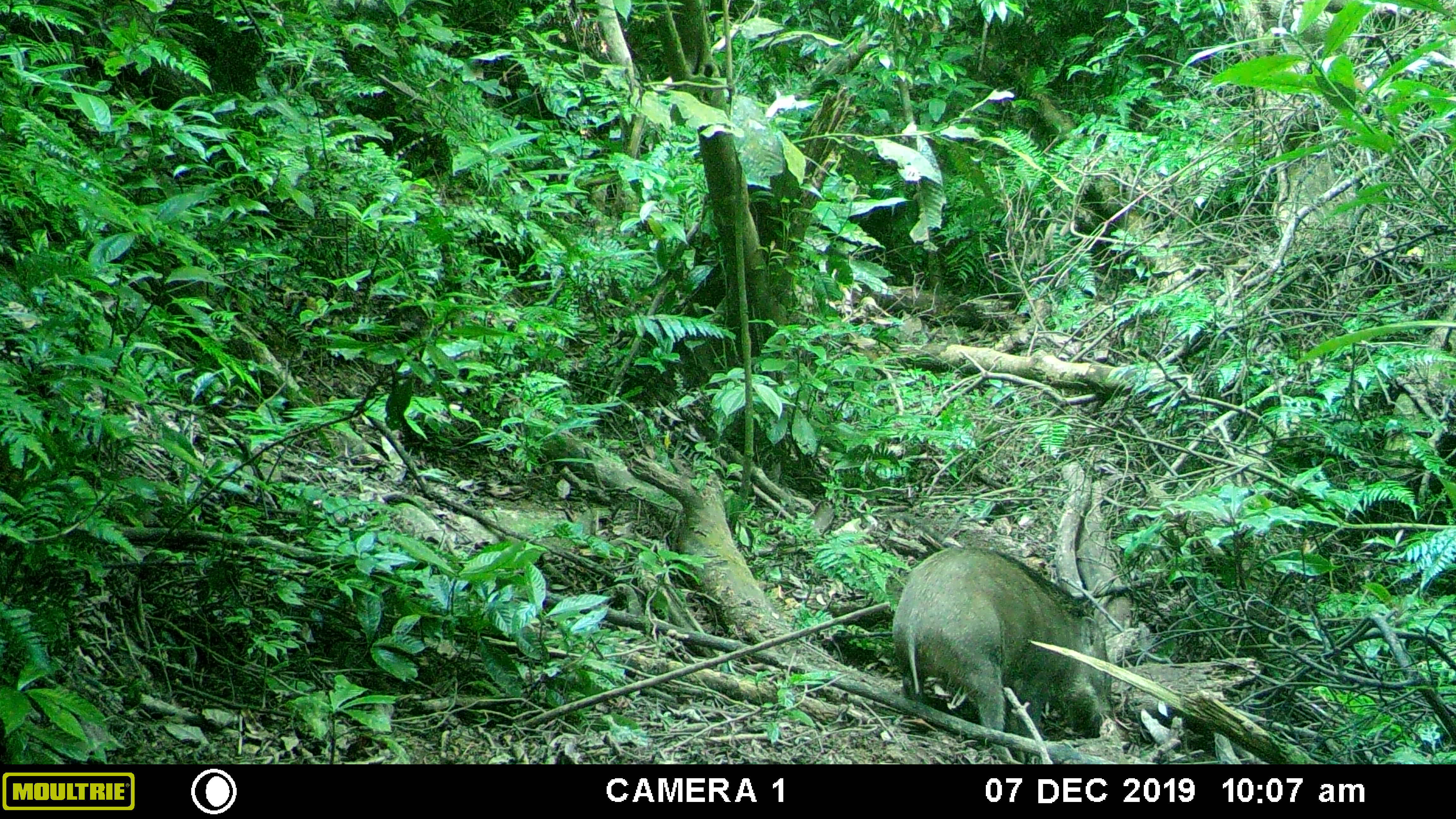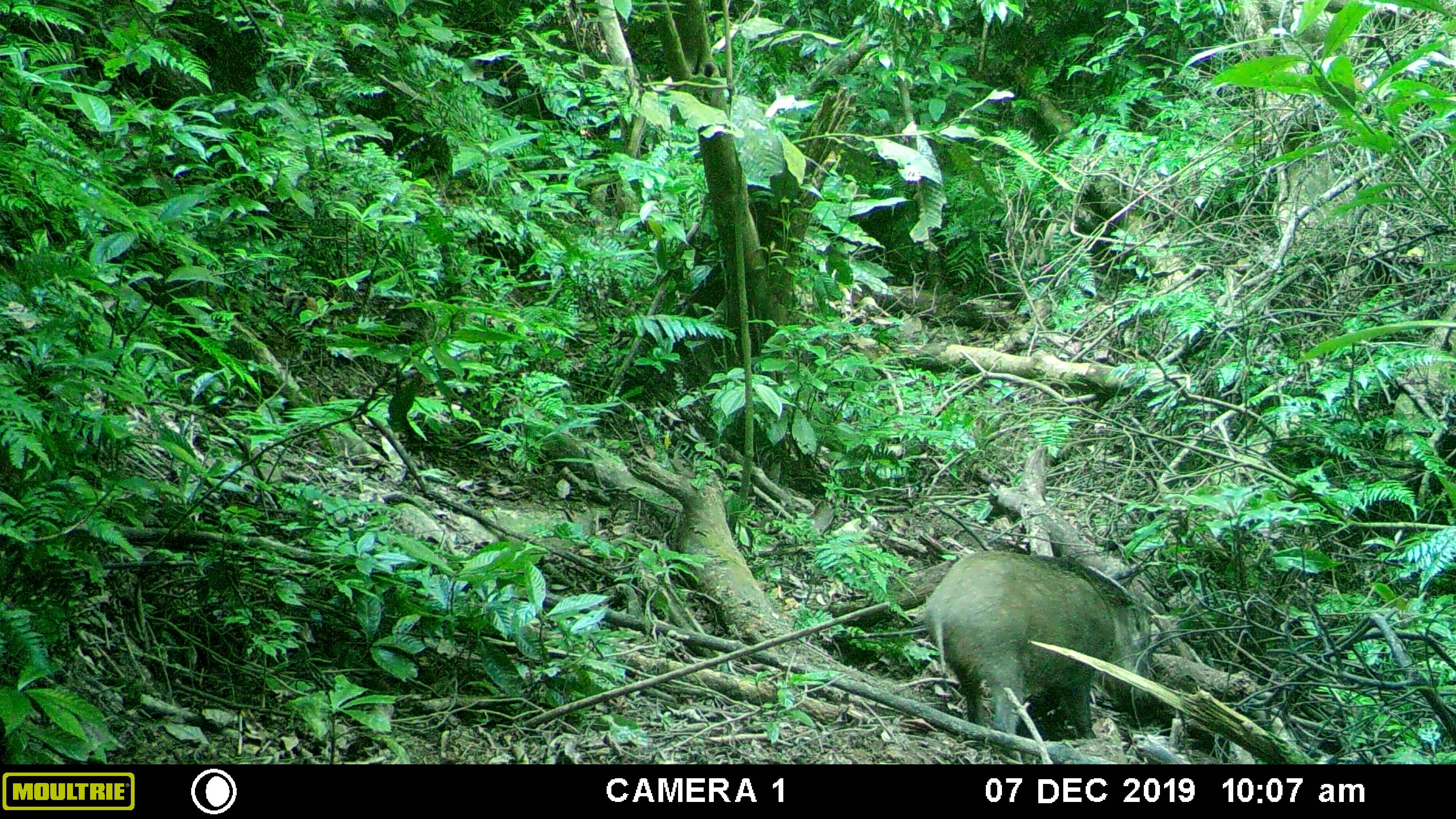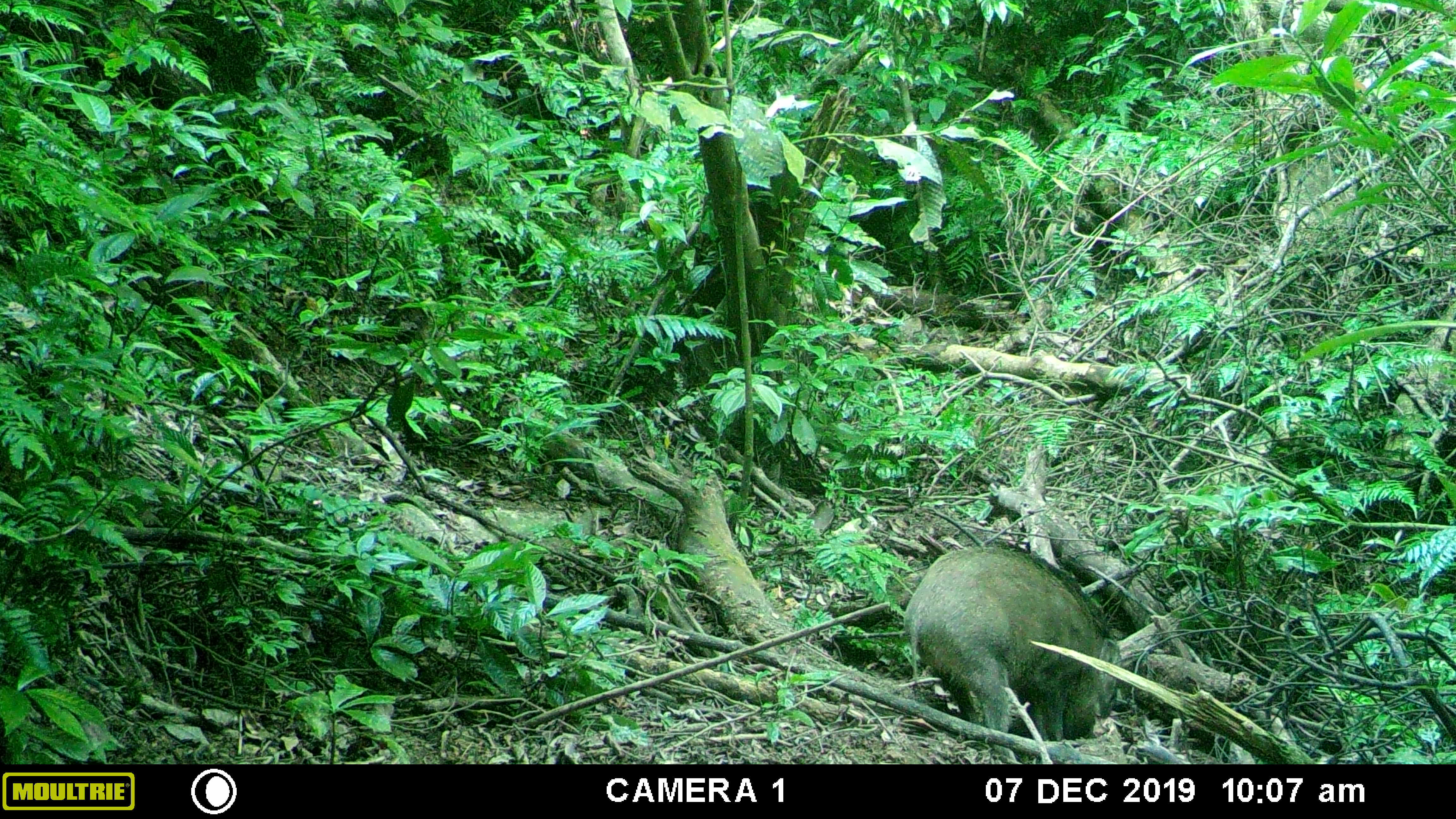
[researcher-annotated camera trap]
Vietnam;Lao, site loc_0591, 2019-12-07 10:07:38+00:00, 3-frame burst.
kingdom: Animalia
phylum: Chordata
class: Mammalia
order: Artiodactyla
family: Suidae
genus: Sus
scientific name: Sus scrofa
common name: eurasian wild pig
Eurasian wild pig (Sus scrofa). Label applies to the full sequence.